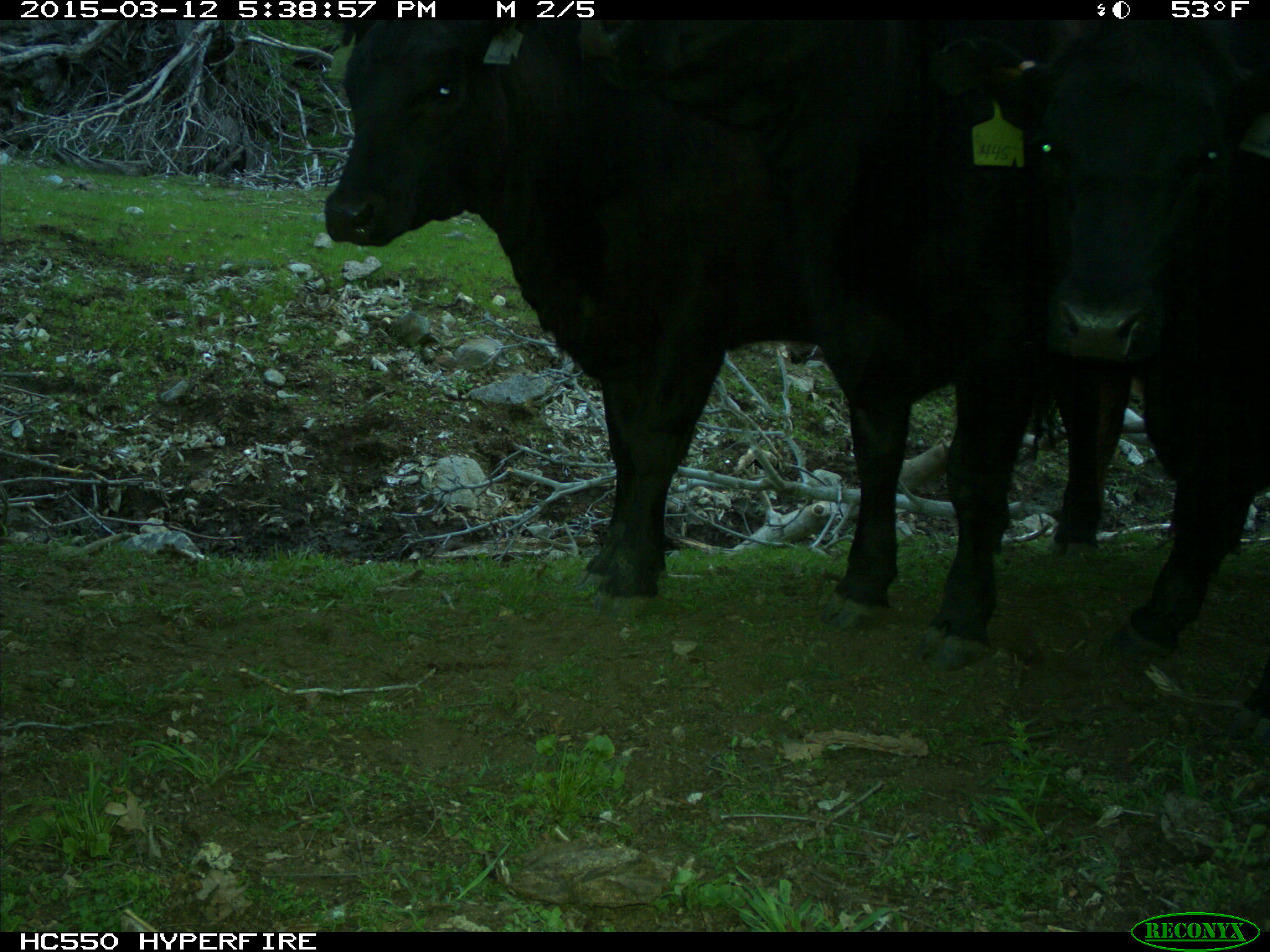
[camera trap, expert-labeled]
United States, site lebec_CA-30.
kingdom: Animalia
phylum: Chordata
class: Mammalia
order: Artiodactyla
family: Bovidae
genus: Bos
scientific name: Bos taurus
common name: domestic cow